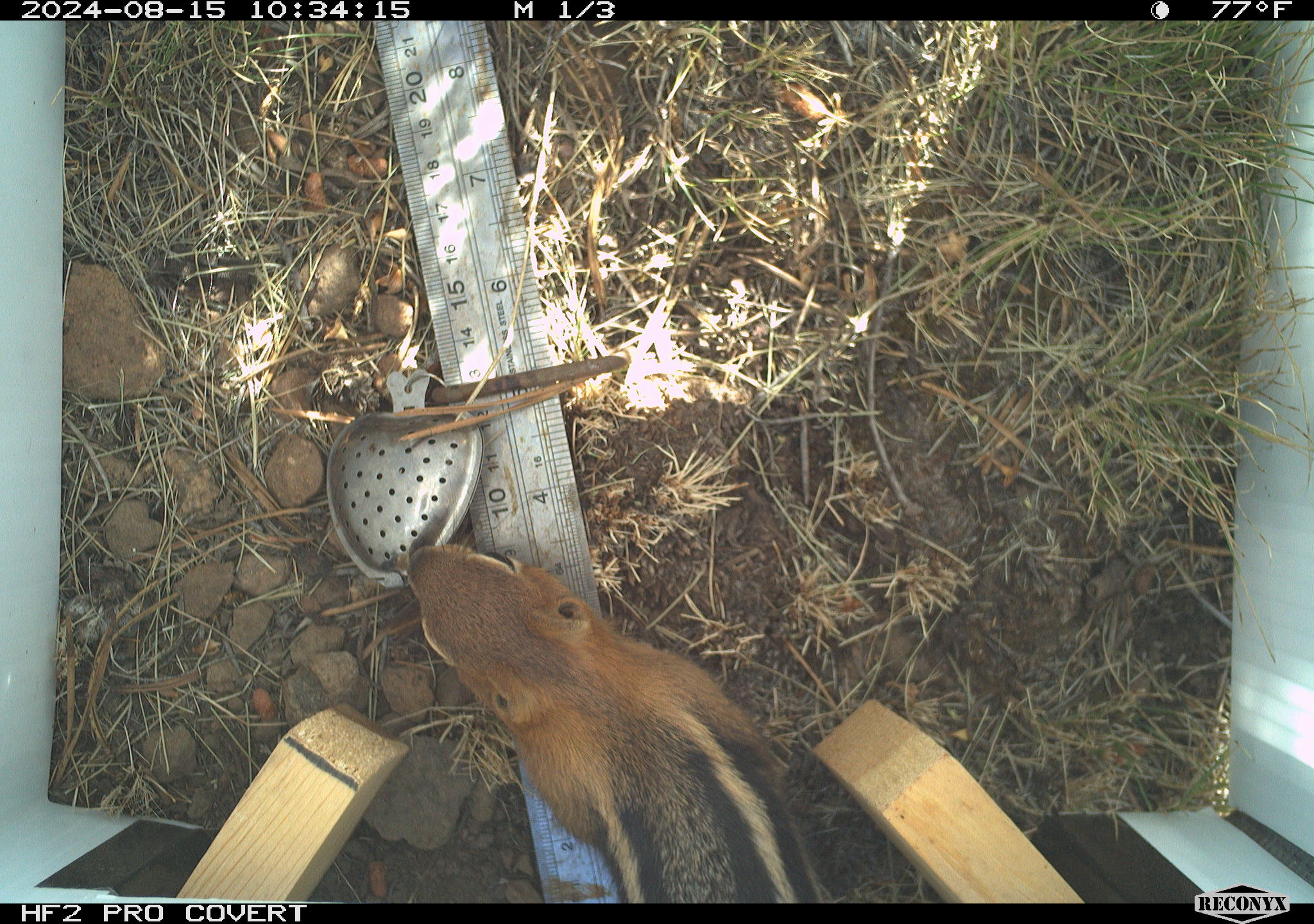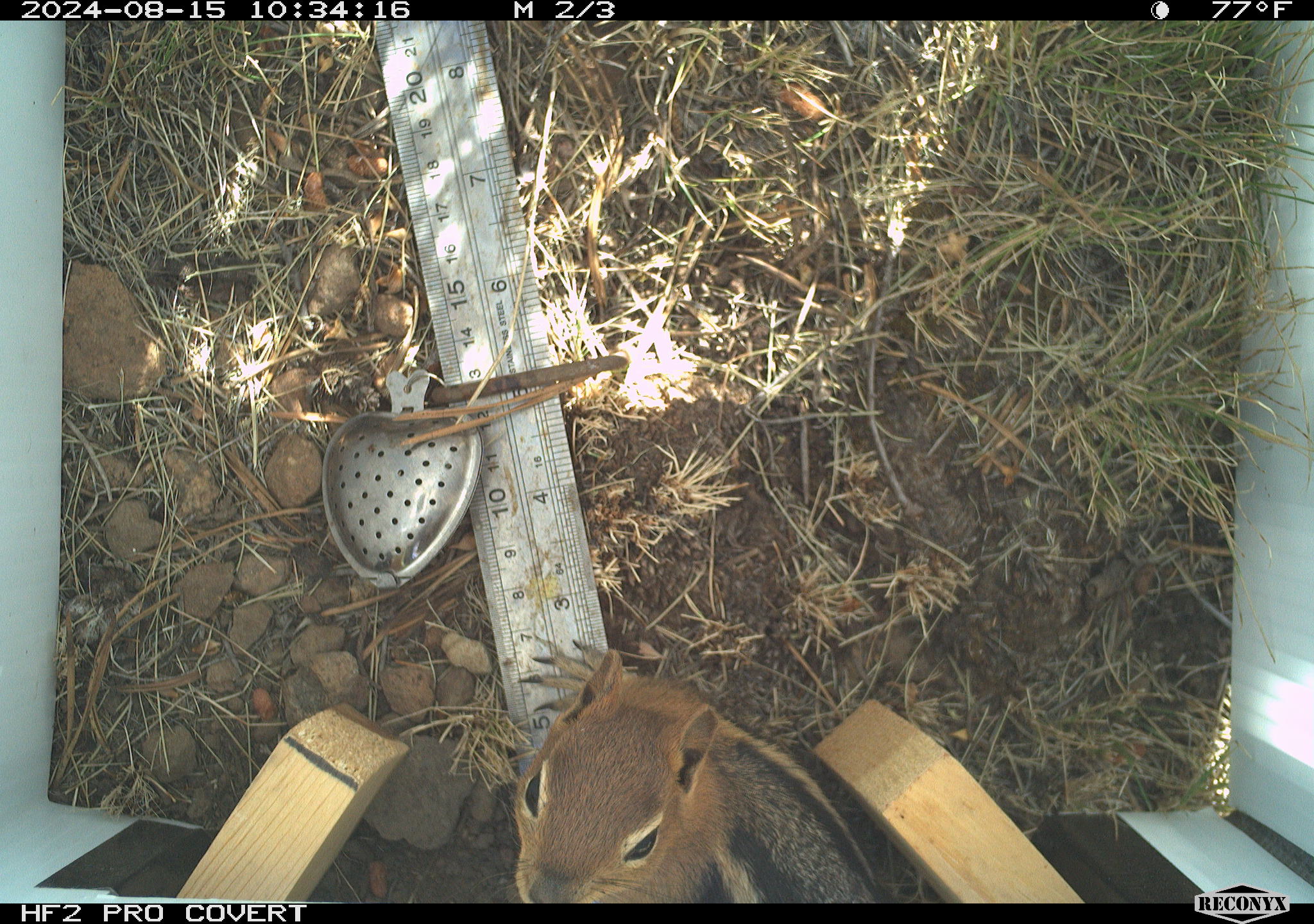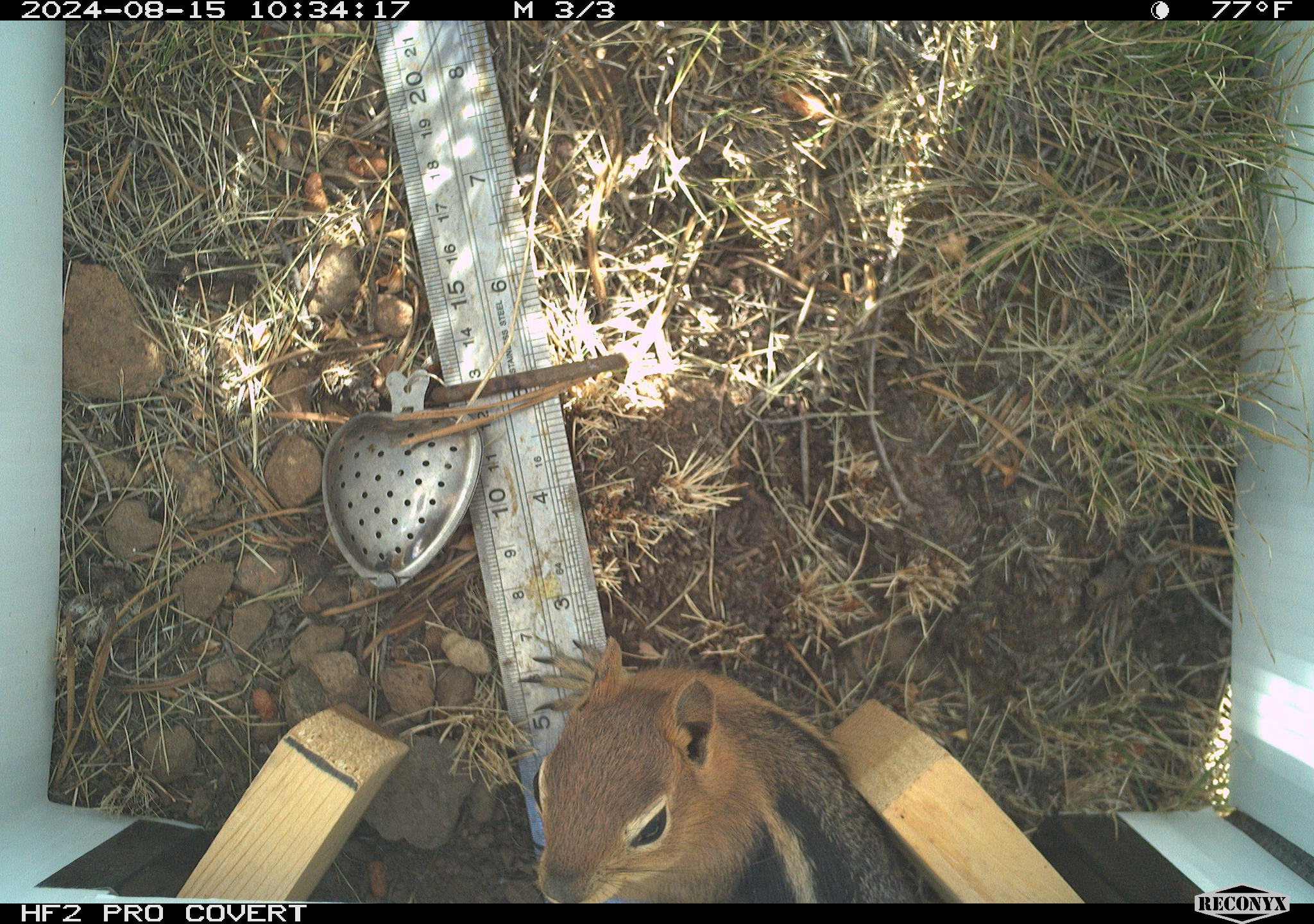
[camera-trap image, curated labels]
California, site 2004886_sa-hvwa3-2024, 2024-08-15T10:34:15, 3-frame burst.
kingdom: Animalia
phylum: Chordata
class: Mammalia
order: Rodentia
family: Sciuridae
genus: Callospermophilus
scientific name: Callospermophilus lateralis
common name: golden mantled ground squirrel